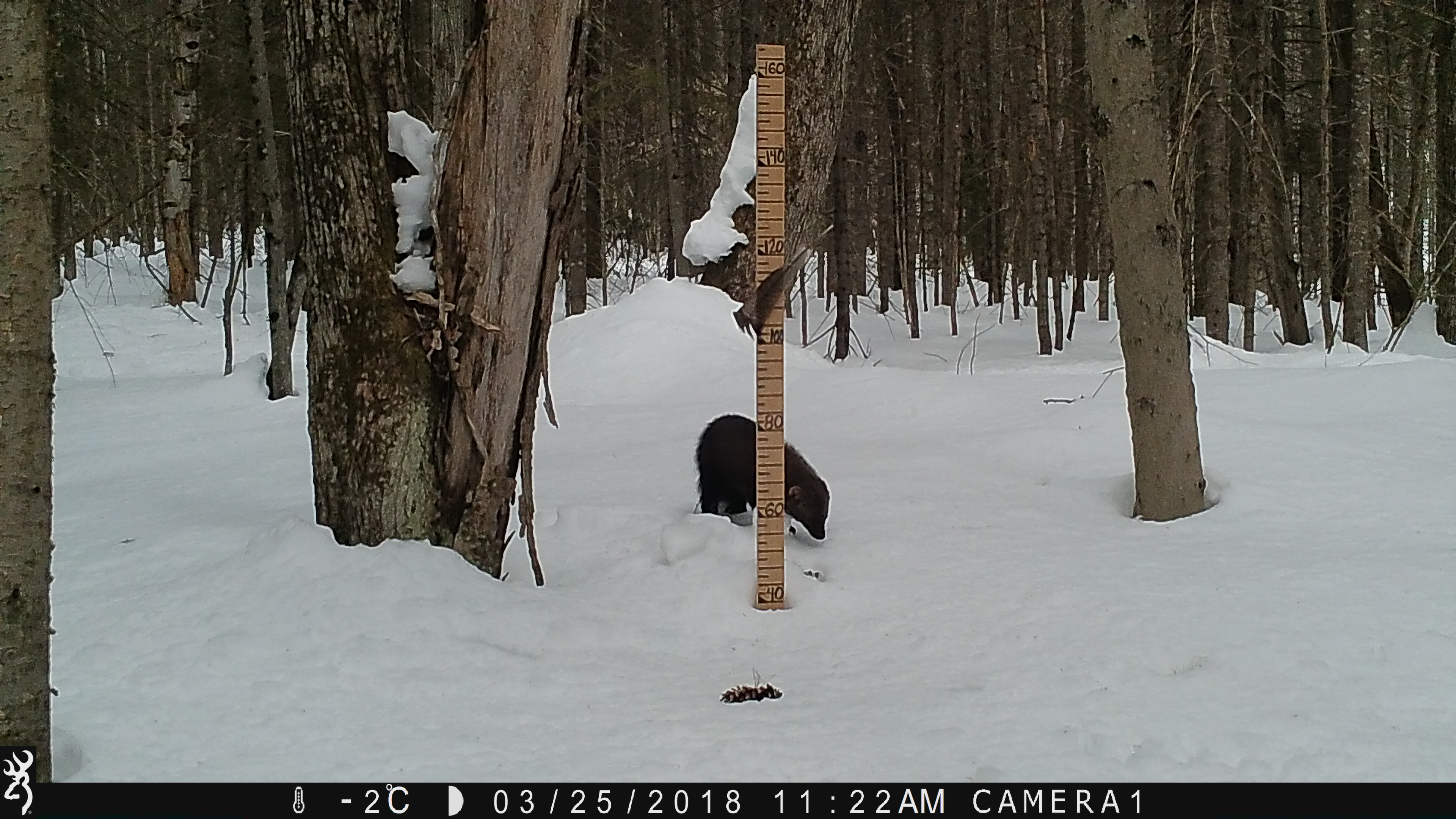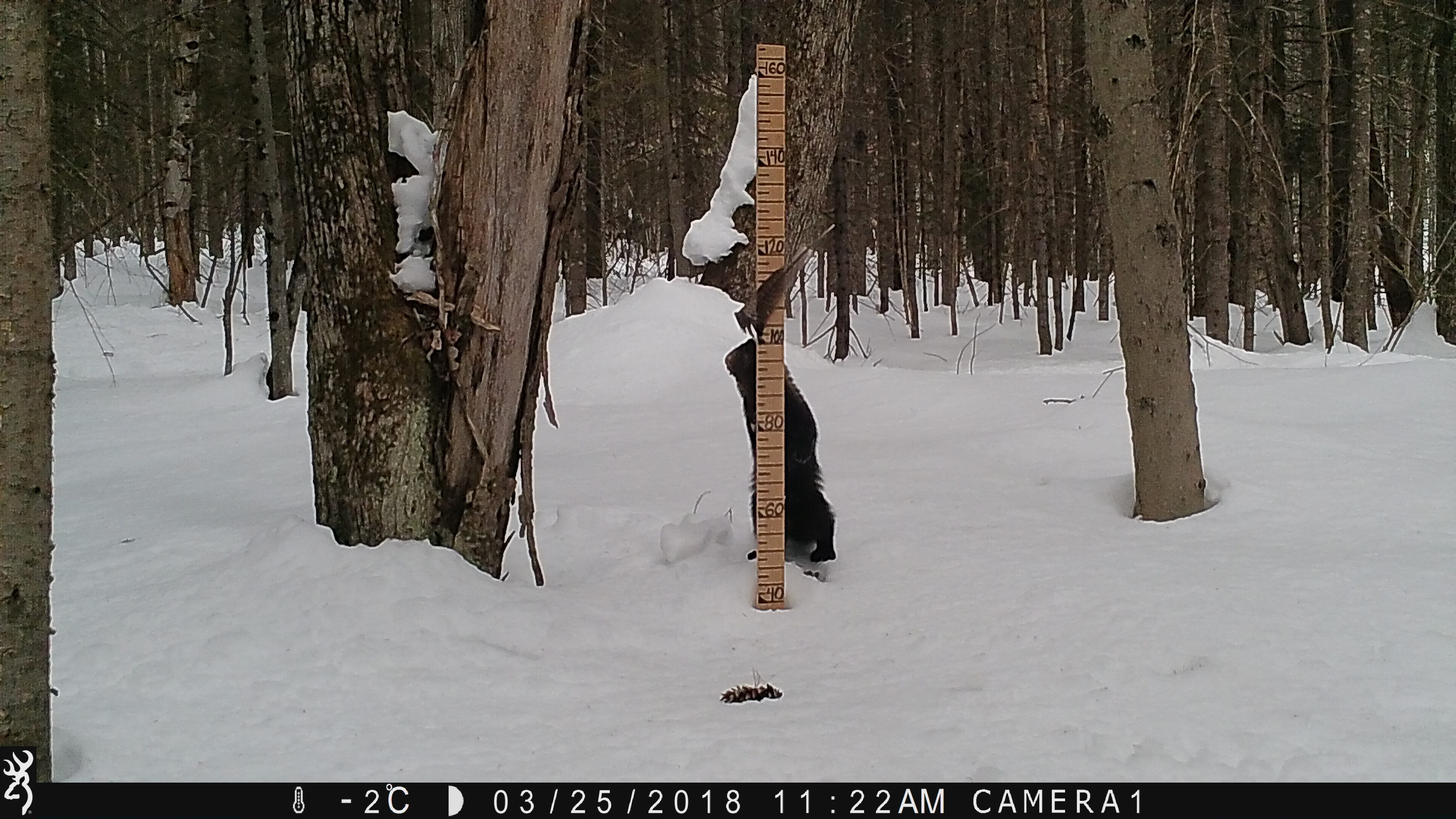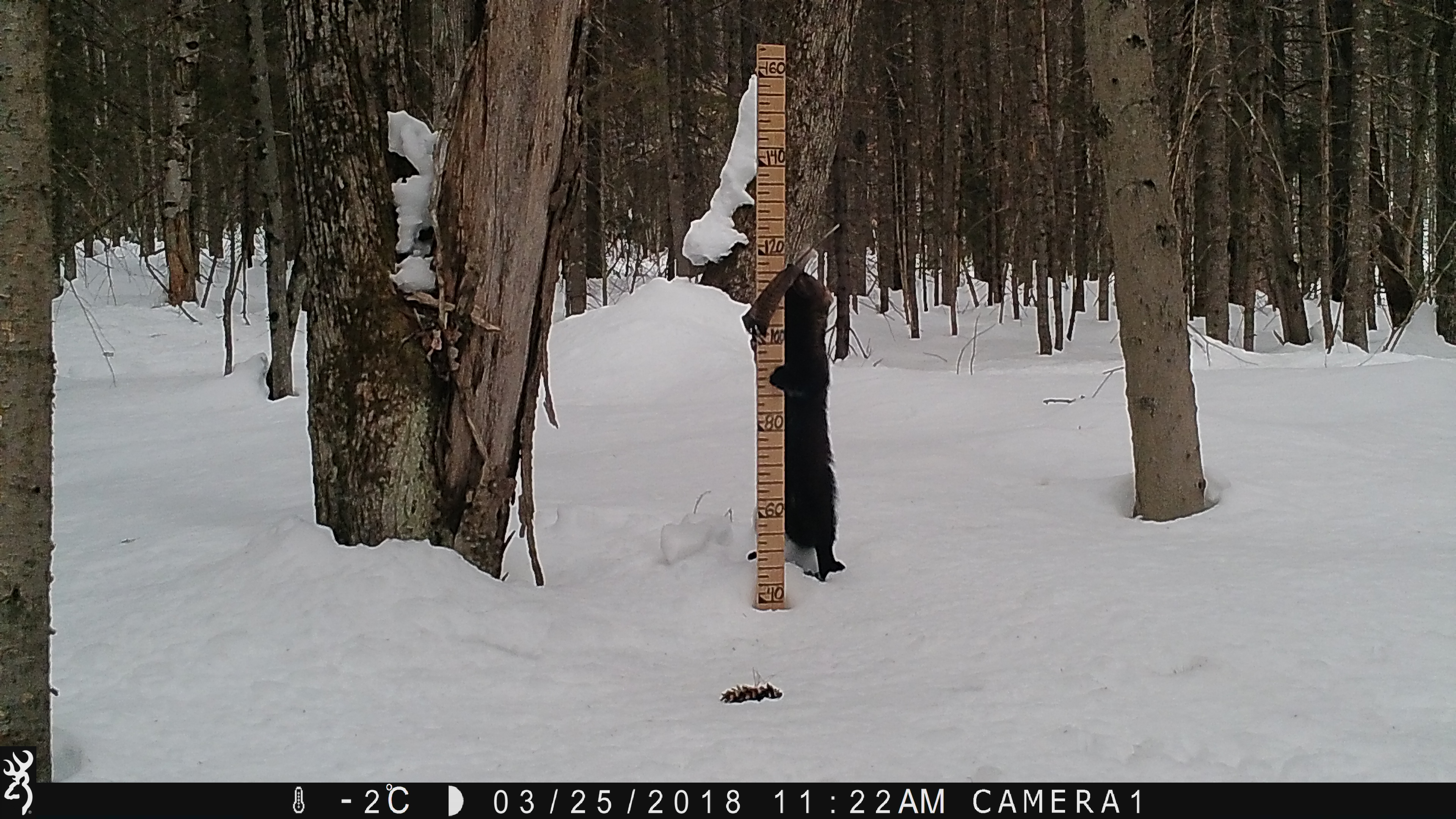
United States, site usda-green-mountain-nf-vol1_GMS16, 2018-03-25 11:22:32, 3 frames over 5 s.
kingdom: Animalia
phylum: Chordata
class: Mammalia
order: Carnivora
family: Mustelidae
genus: Pekania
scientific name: Pekania pennanti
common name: fisher